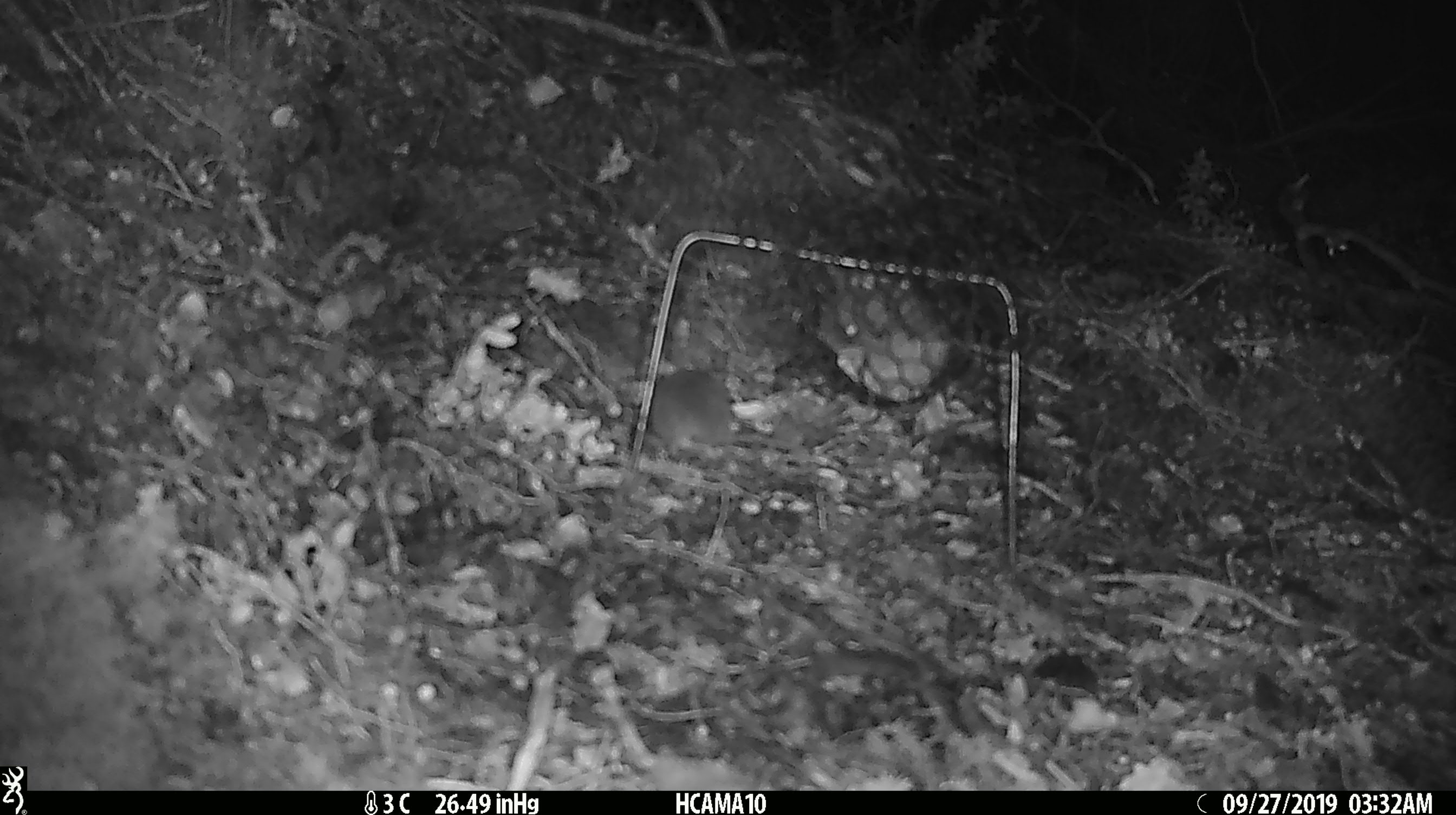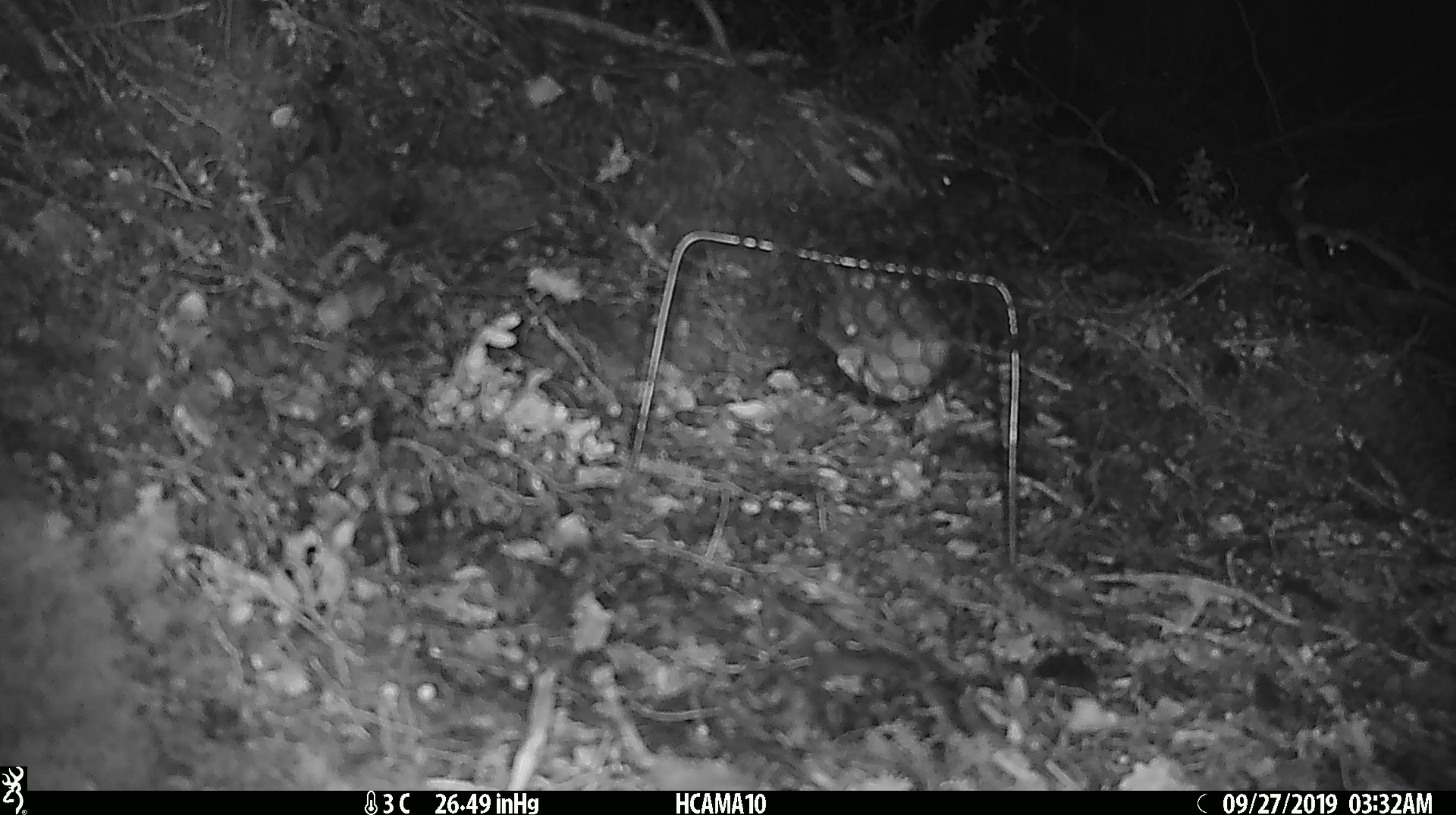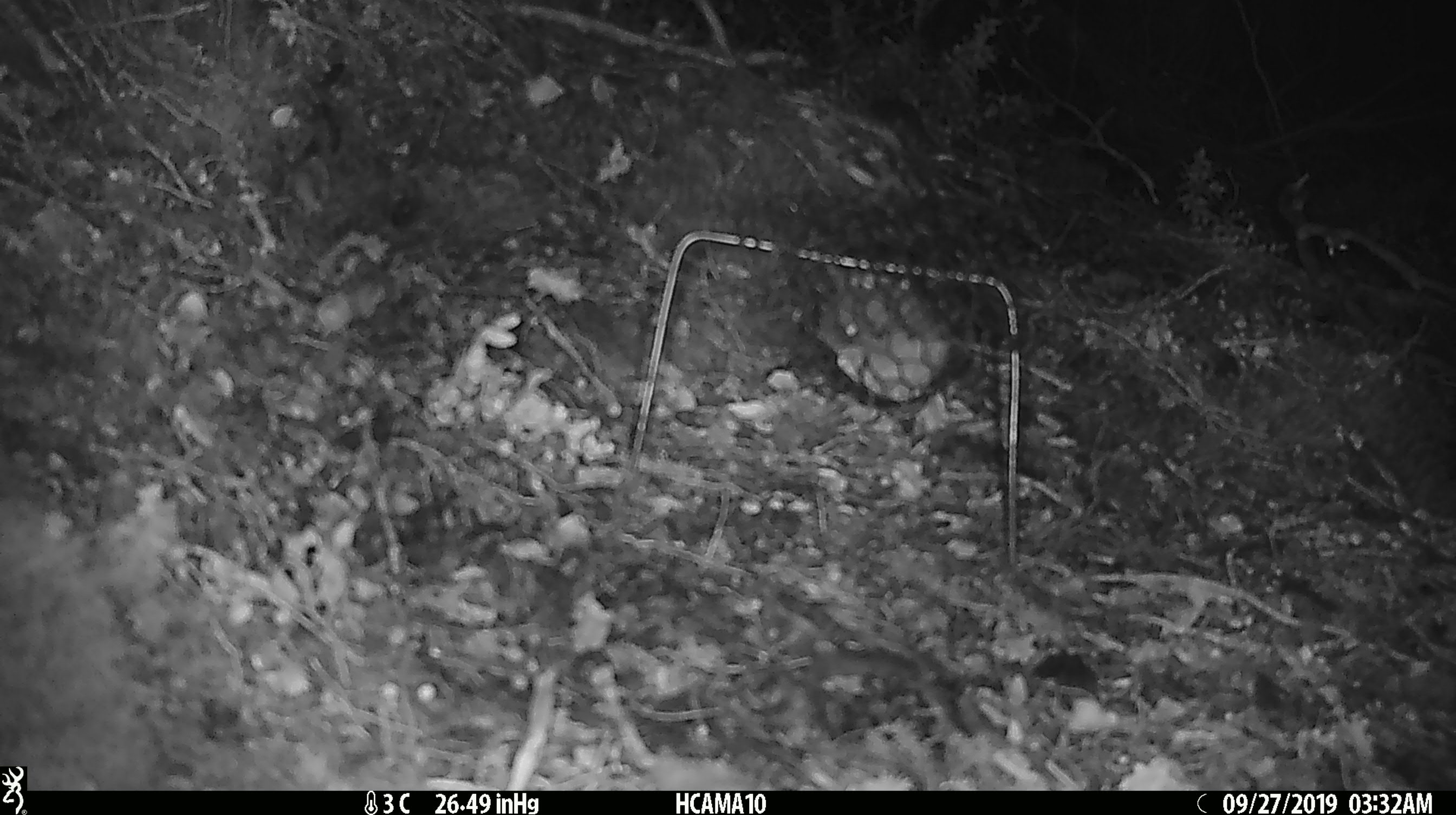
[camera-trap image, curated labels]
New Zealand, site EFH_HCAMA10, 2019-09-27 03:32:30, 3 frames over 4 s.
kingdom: Animalia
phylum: Chordata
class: Mammalia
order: Rodentia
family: Muridae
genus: Mus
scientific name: Mus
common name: mouse